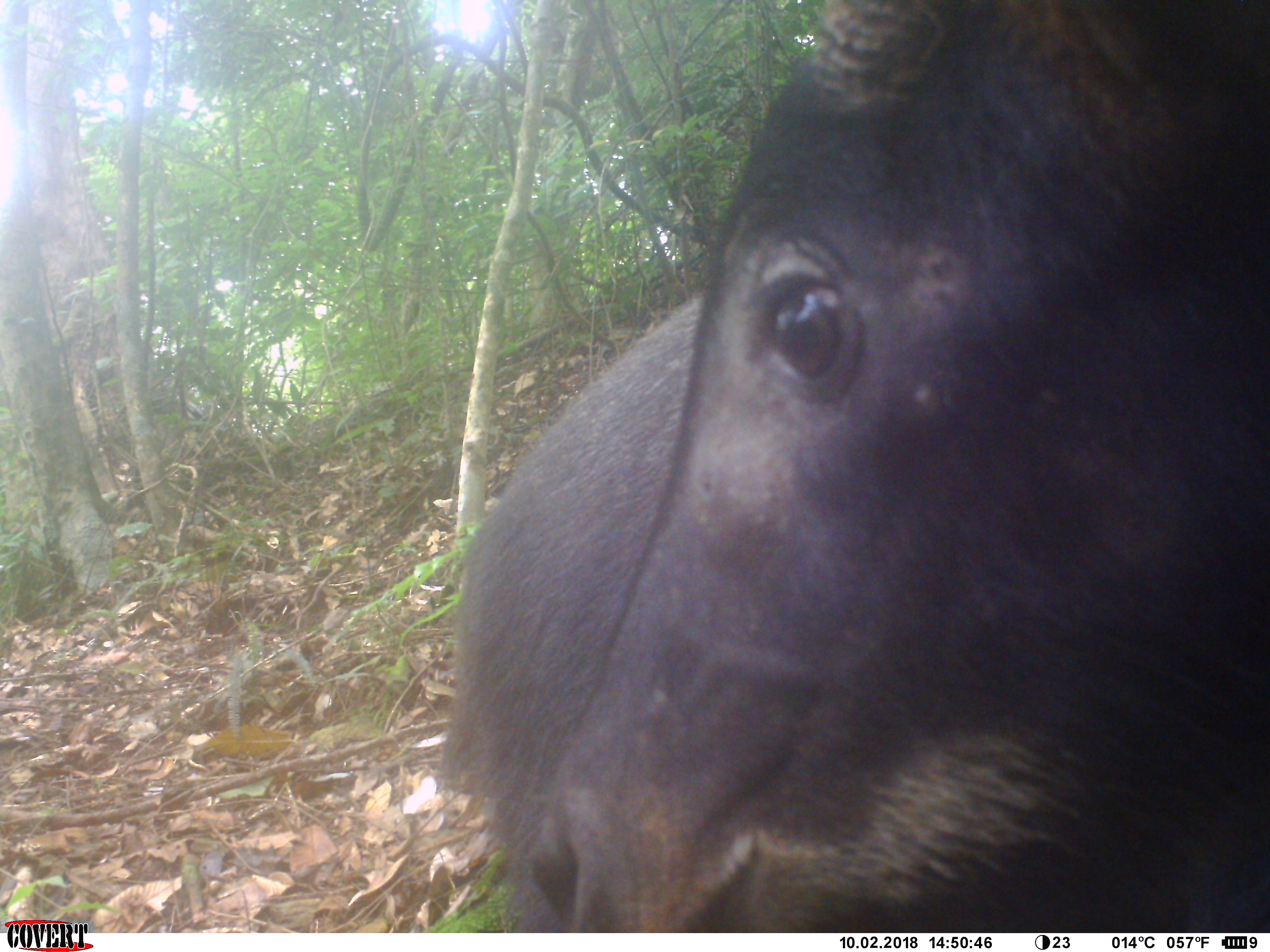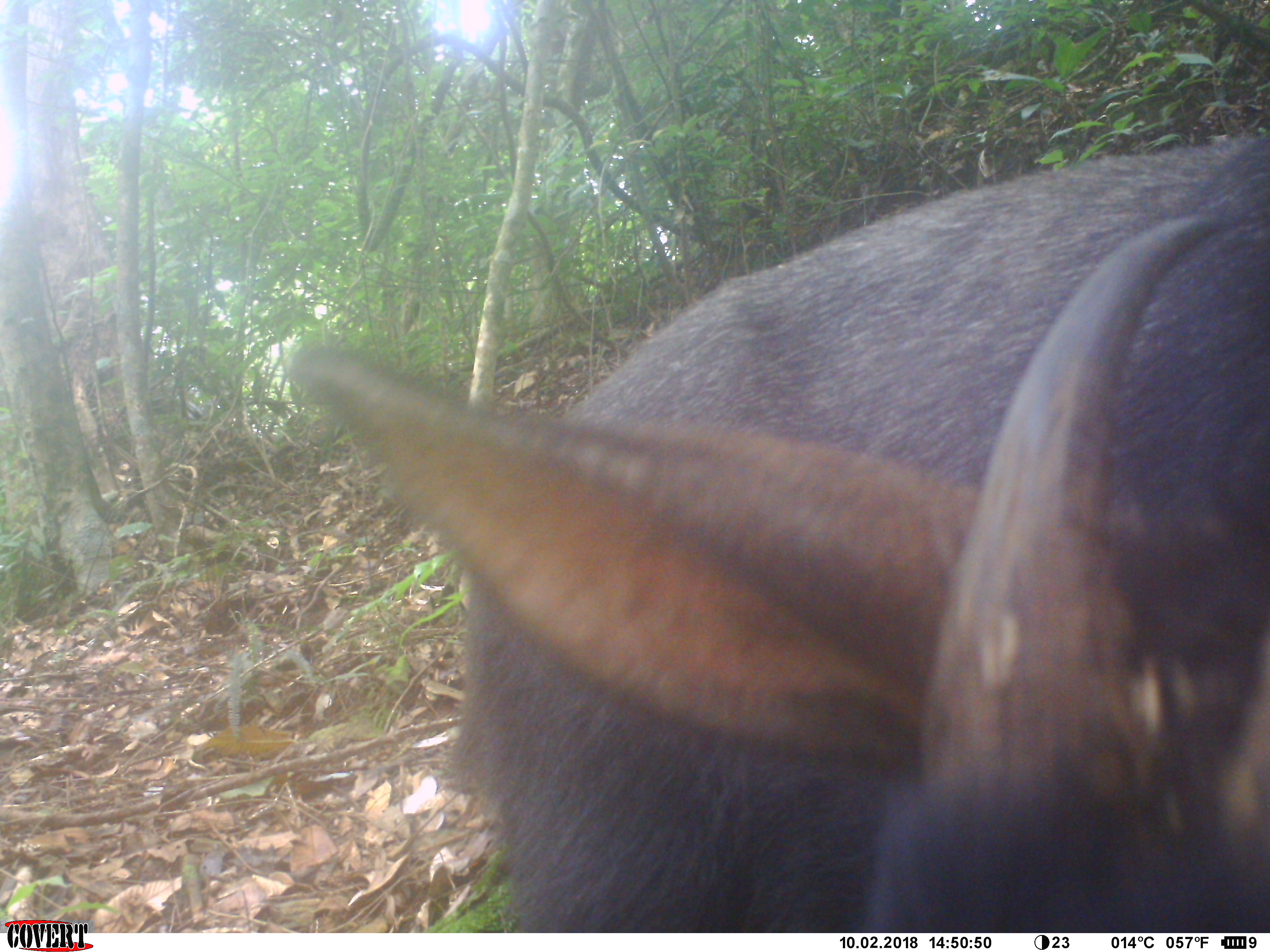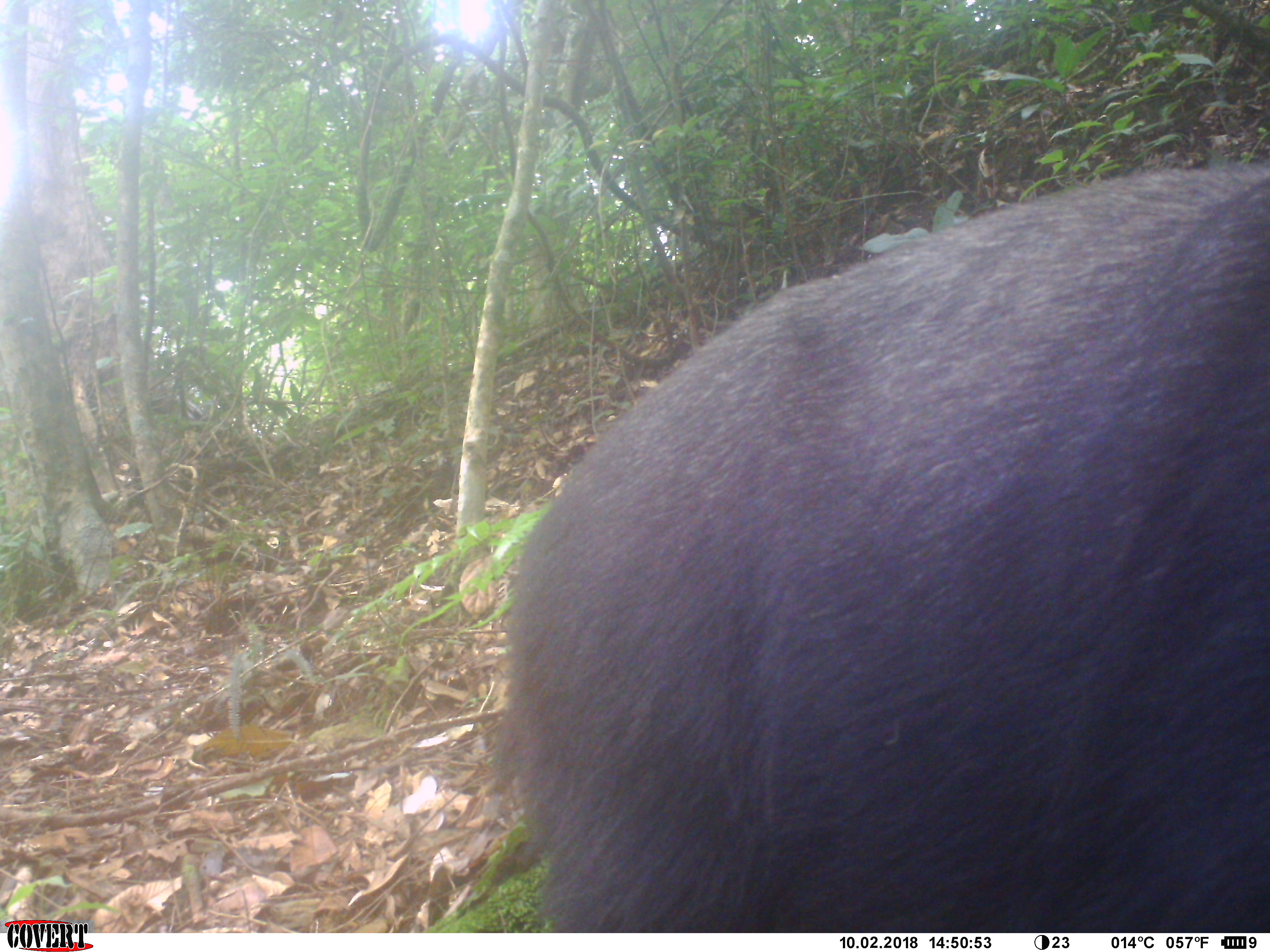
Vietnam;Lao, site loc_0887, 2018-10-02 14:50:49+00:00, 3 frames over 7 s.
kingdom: Animalia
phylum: Chordata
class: Mammalia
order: Artiodactyla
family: Bovidae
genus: Capricornis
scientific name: Capricornis sumatraensis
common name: chinese serow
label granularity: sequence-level